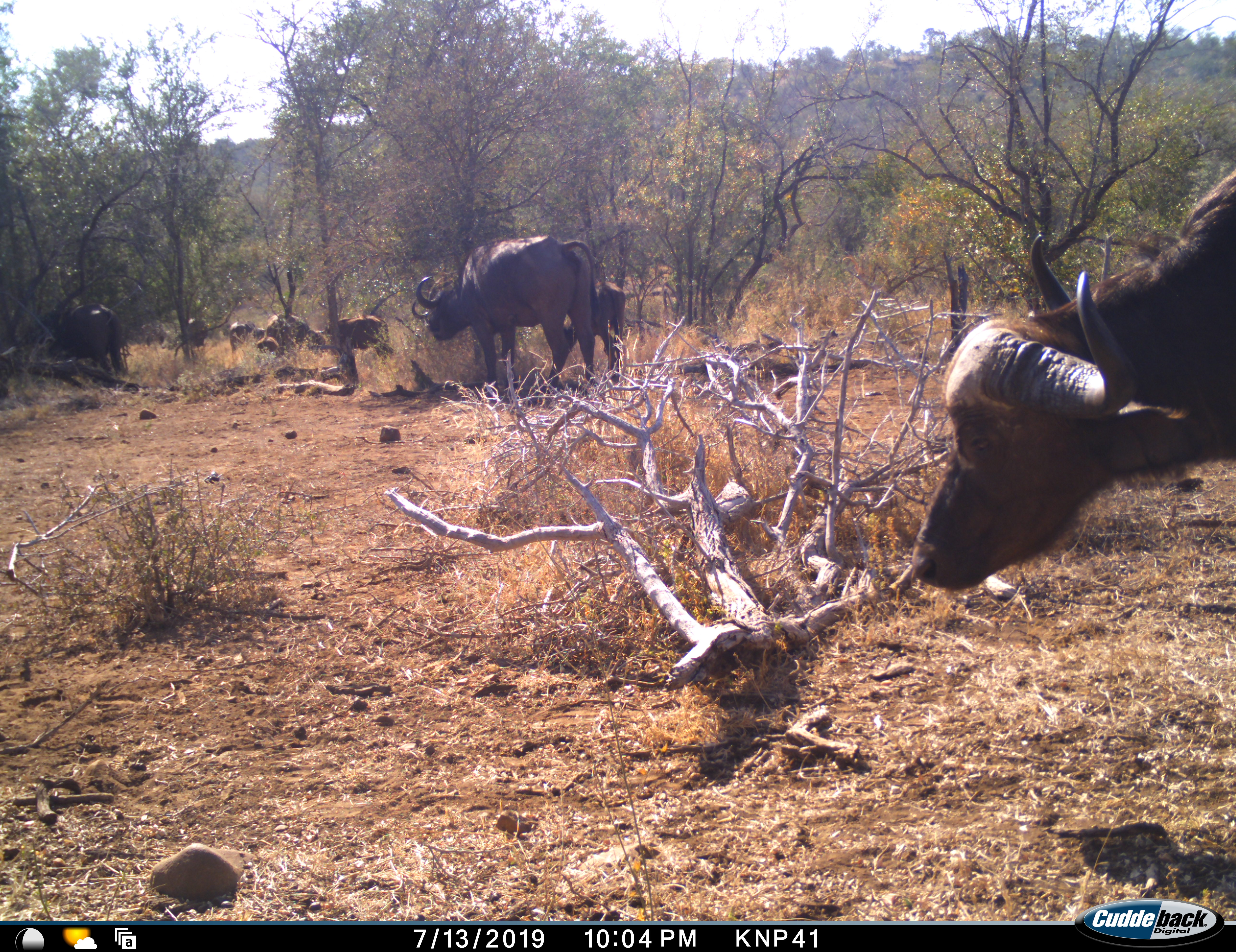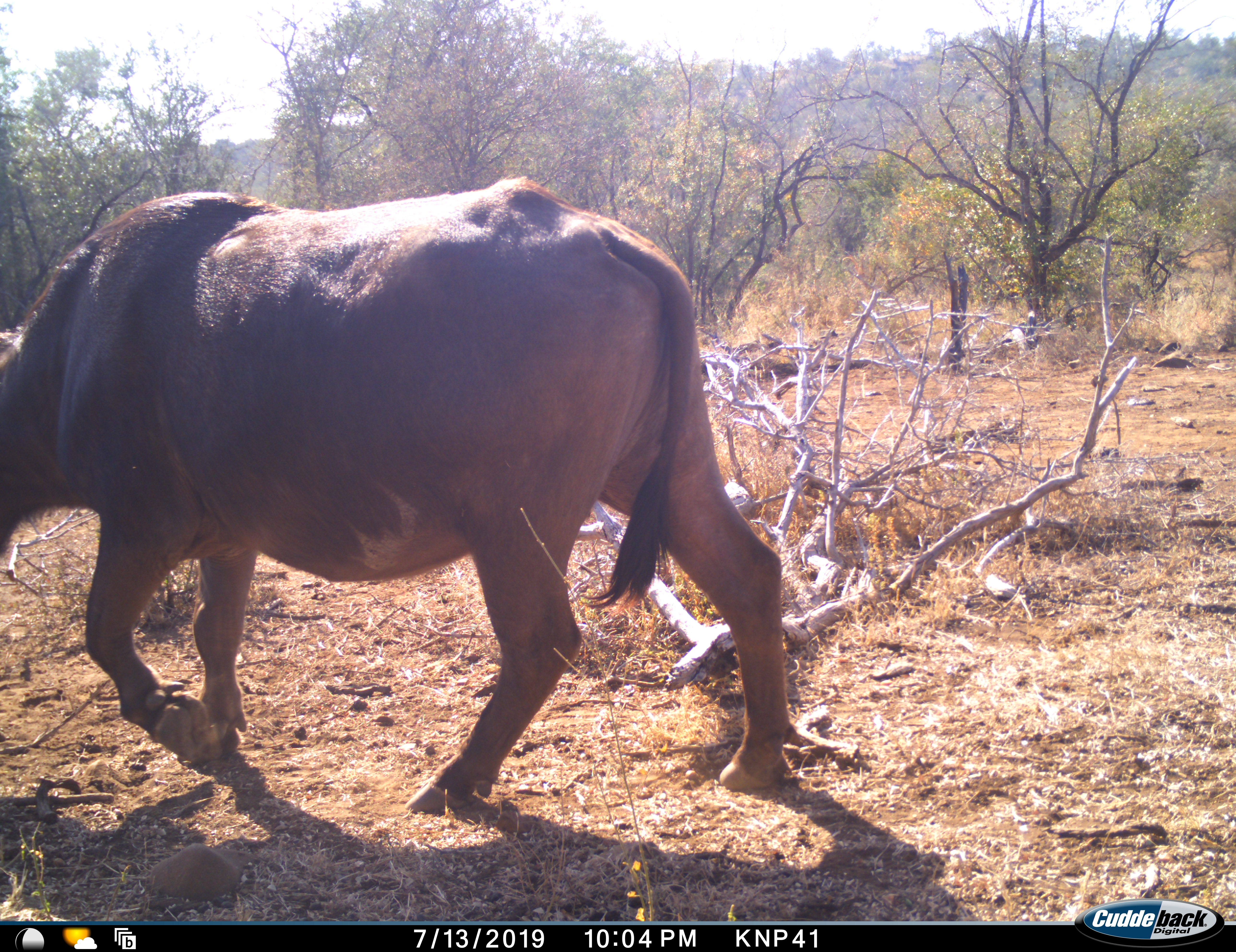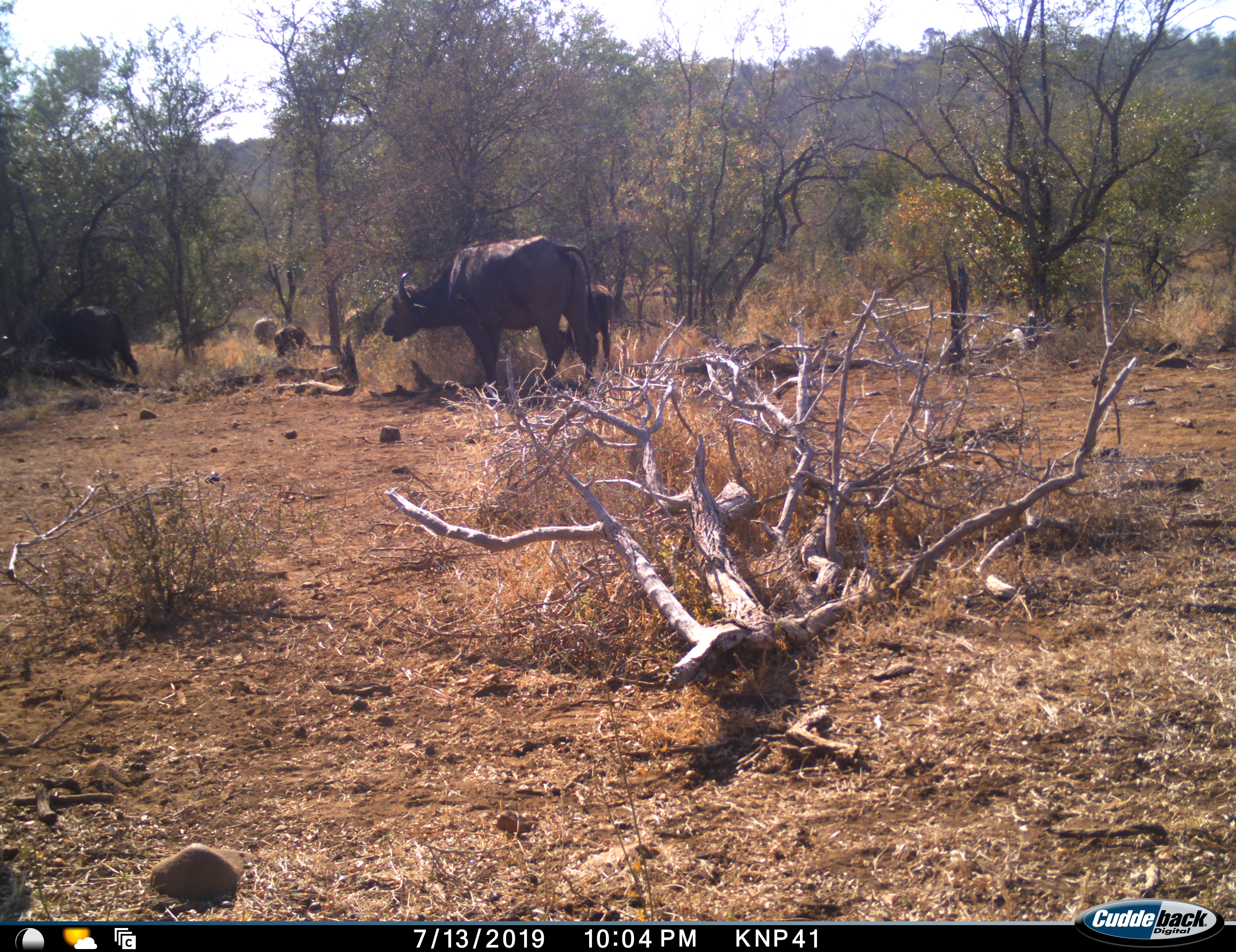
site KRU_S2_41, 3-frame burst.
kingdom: Animalia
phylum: Chordata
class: Mammalia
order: Artiodactyla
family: Bovidae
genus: Syncerus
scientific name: Syncerus caffer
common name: african buffalo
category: buffalo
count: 8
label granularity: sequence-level